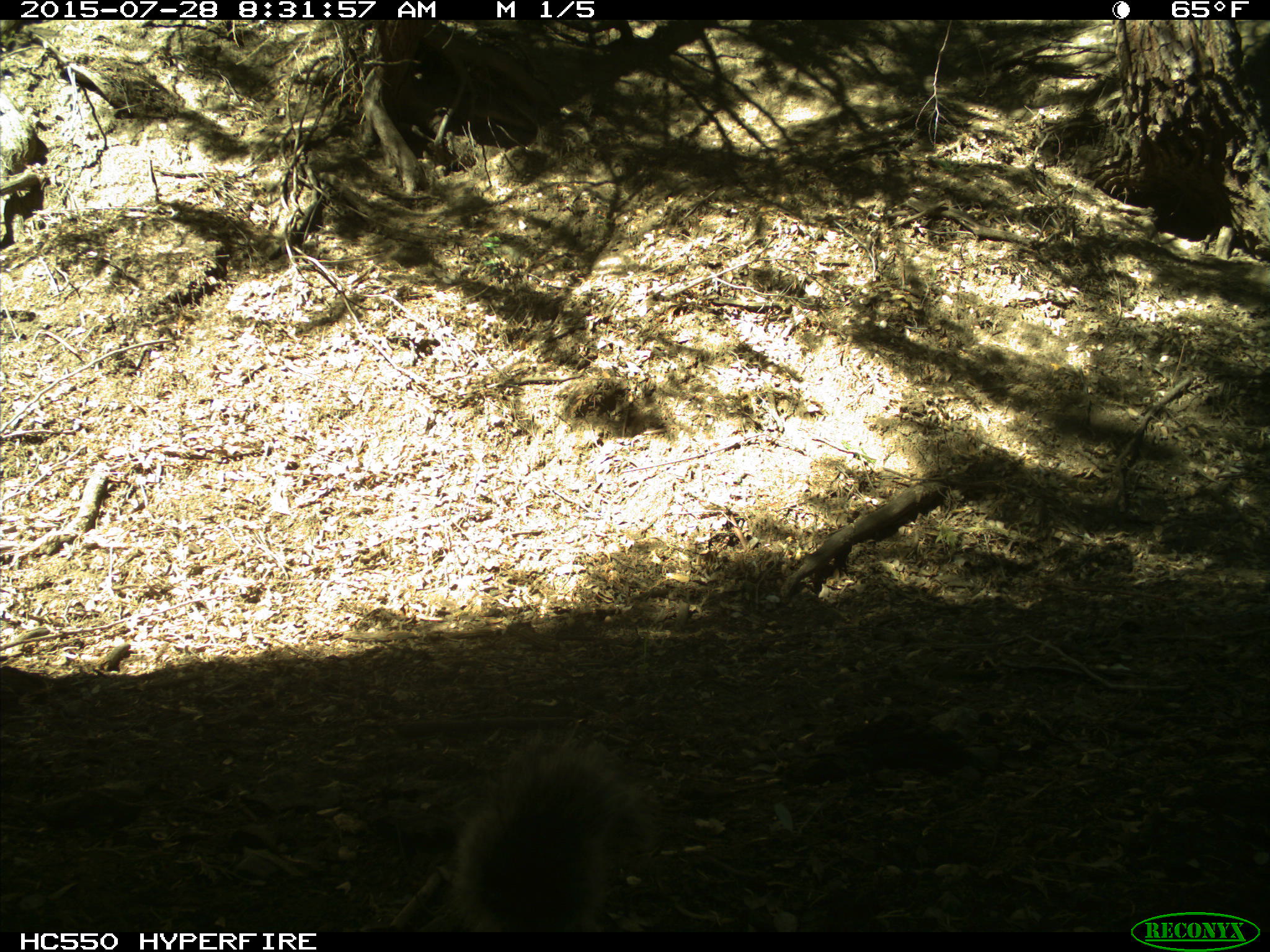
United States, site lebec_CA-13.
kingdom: Animalia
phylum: Chordata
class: Mammalia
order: Rodentia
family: Sciuridae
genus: Sciurus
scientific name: Sciurus carolinensis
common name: eastern gray squirrel